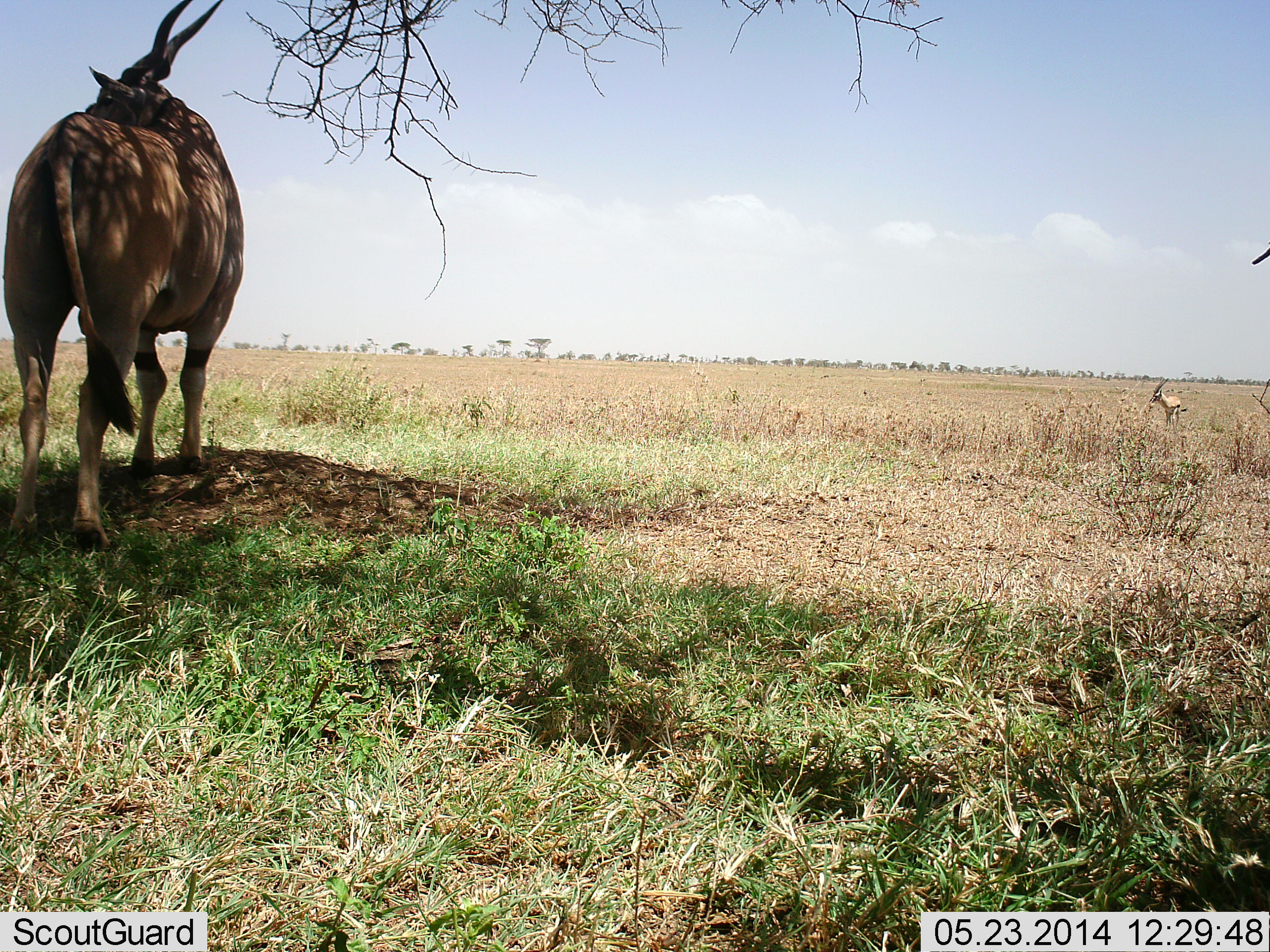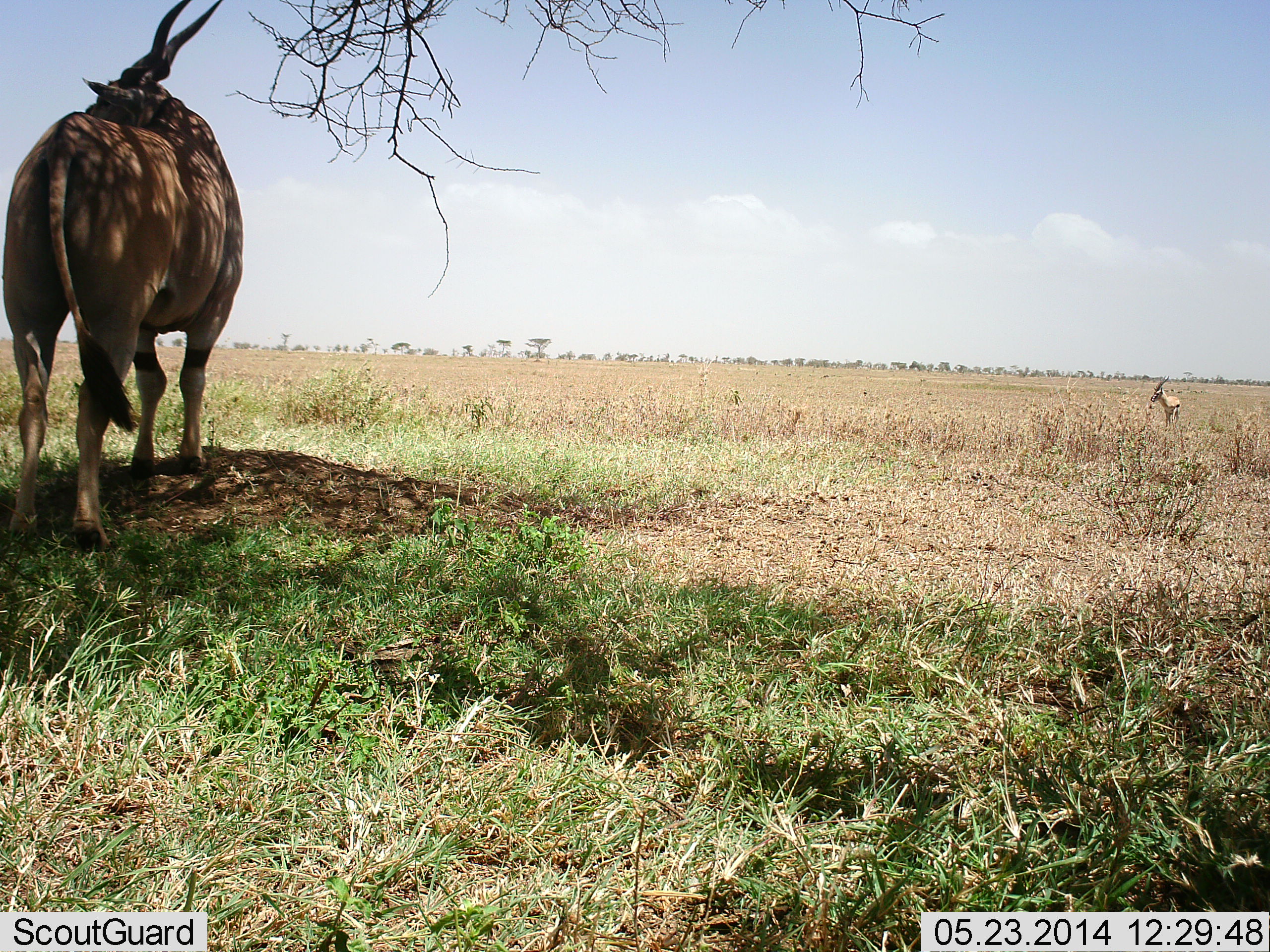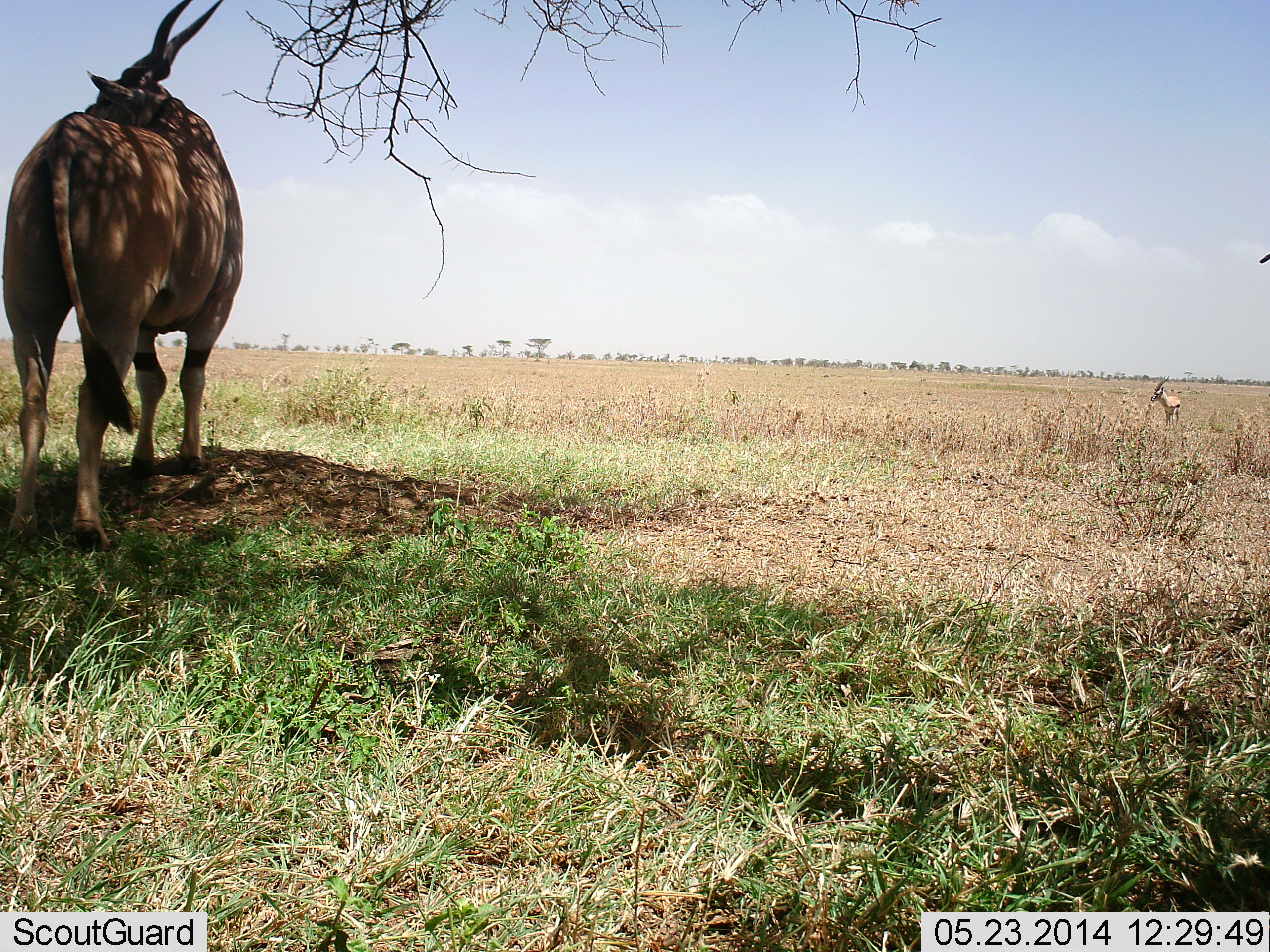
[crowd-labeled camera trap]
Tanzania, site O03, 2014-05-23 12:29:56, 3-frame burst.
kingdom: Animalia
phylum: Chordata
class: Mammalia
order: Artiodactyla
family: Bovidae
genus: Tragelaphus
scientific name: Tragelaphus oryx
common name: eland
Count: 1.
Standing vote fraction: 100%.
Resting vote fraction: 0%.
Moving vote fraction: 0%.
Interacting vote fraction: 0%.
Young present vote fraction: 0%.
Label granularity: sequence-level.